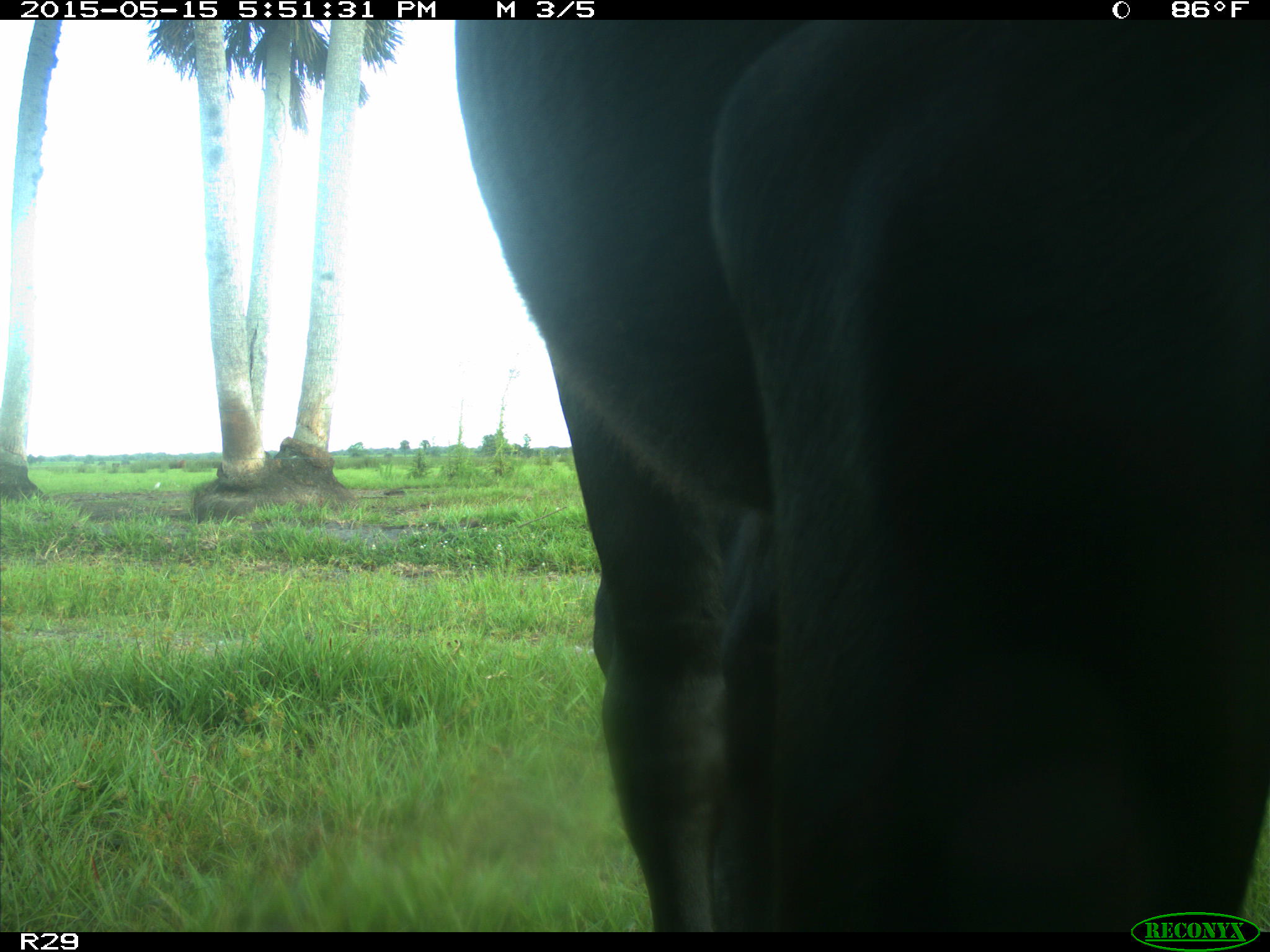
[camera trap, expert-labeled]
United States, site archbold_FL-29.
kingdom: Animalia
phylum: Chordata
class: Mammalia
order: Artiodactyla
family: Bovidae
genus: Bos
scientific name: Bos taurus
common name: domestic cow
Bos taurus (domestic cow).